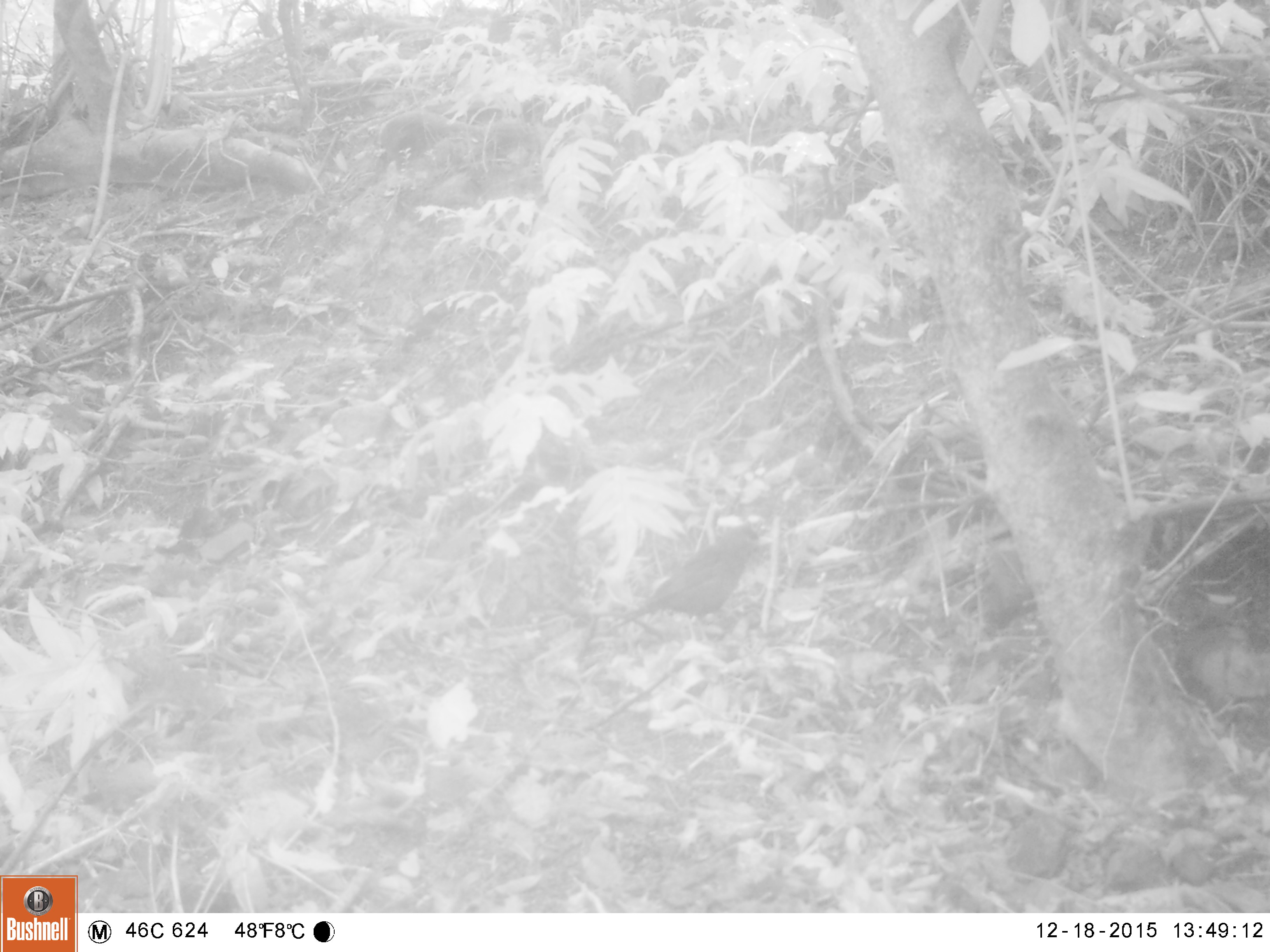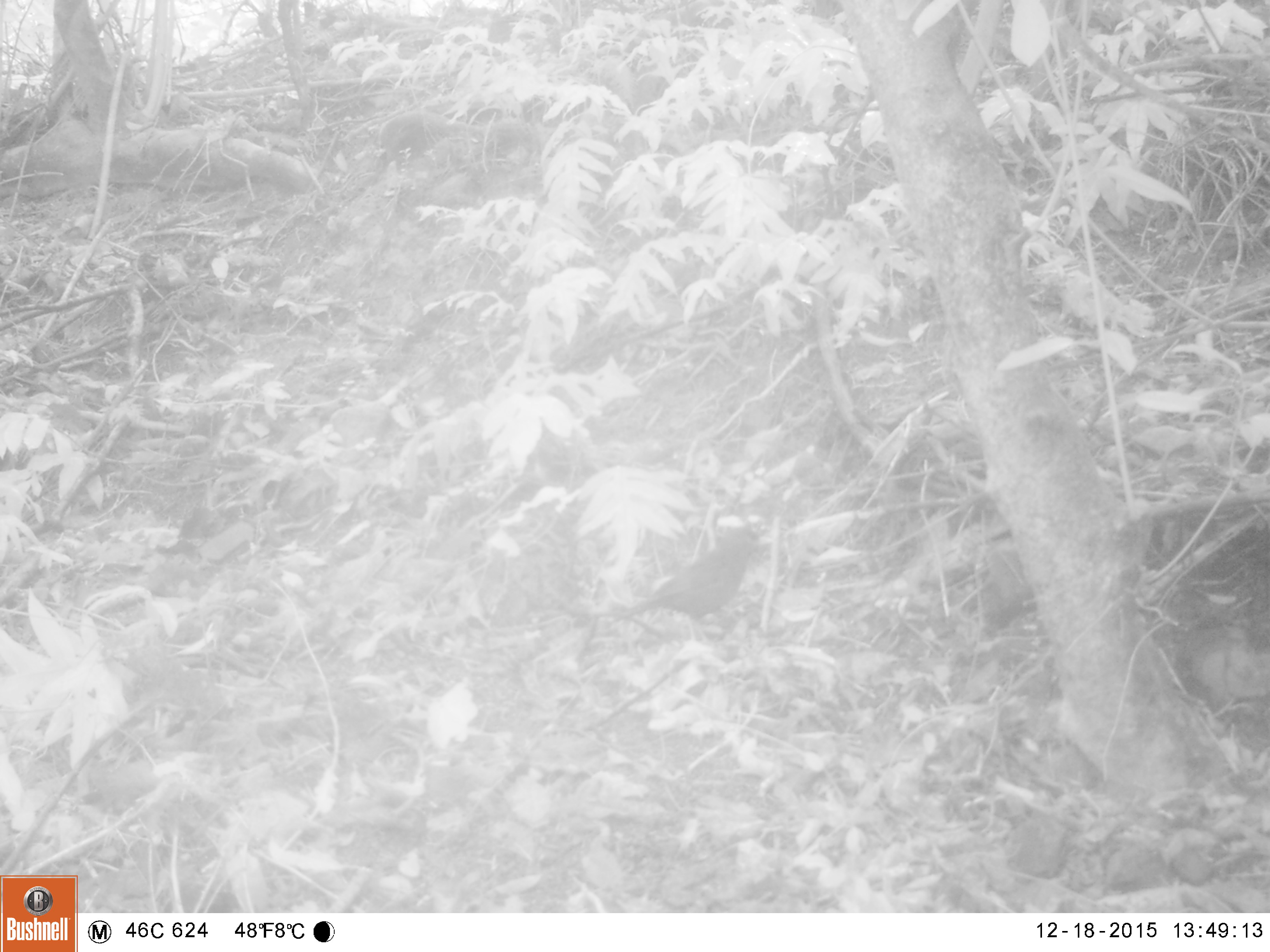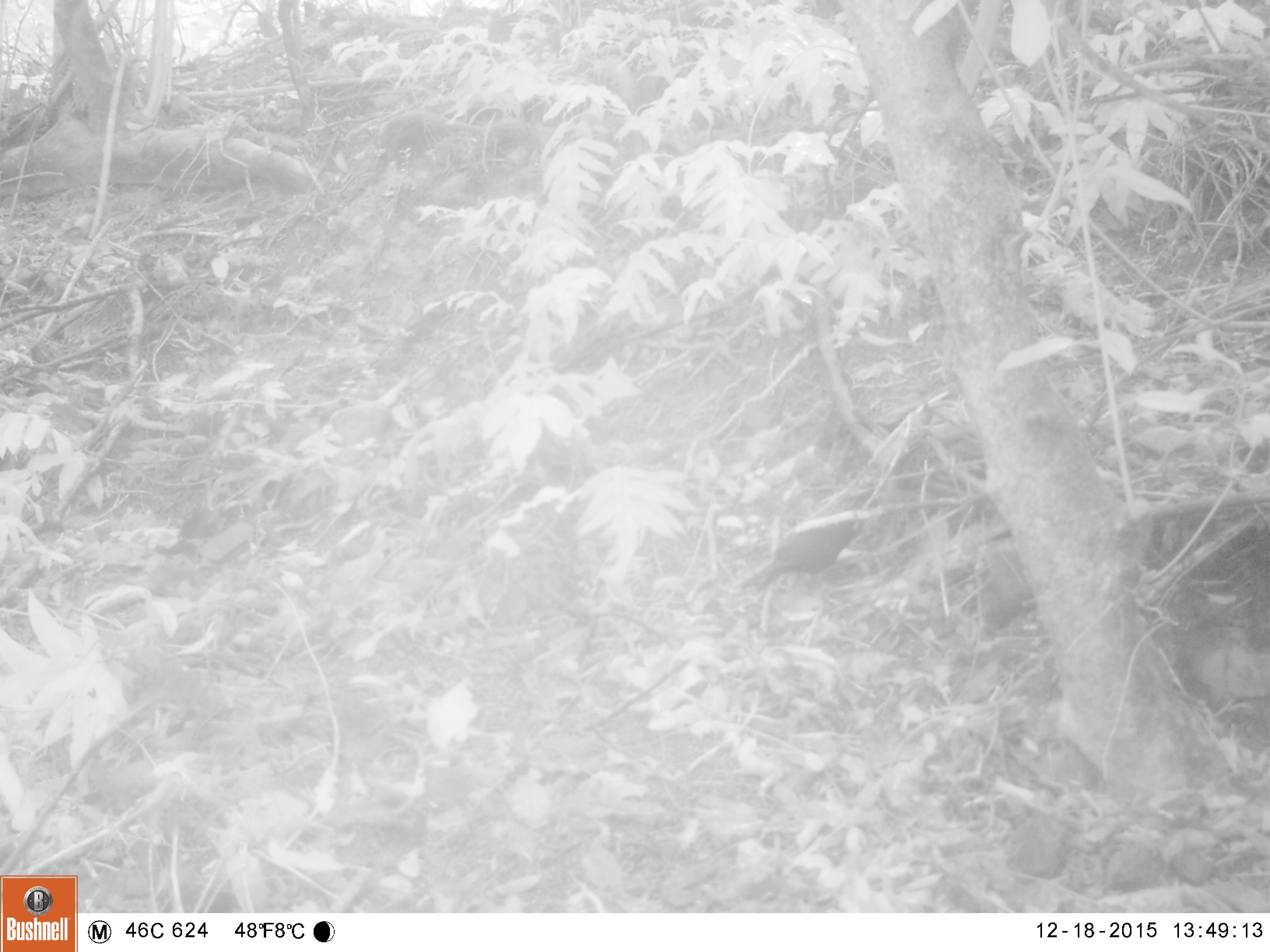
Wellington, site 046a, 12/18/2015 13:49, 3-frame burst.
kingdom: Animalia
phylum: Chordata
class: Aves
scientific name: Aves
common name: bird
Bird (Aves).